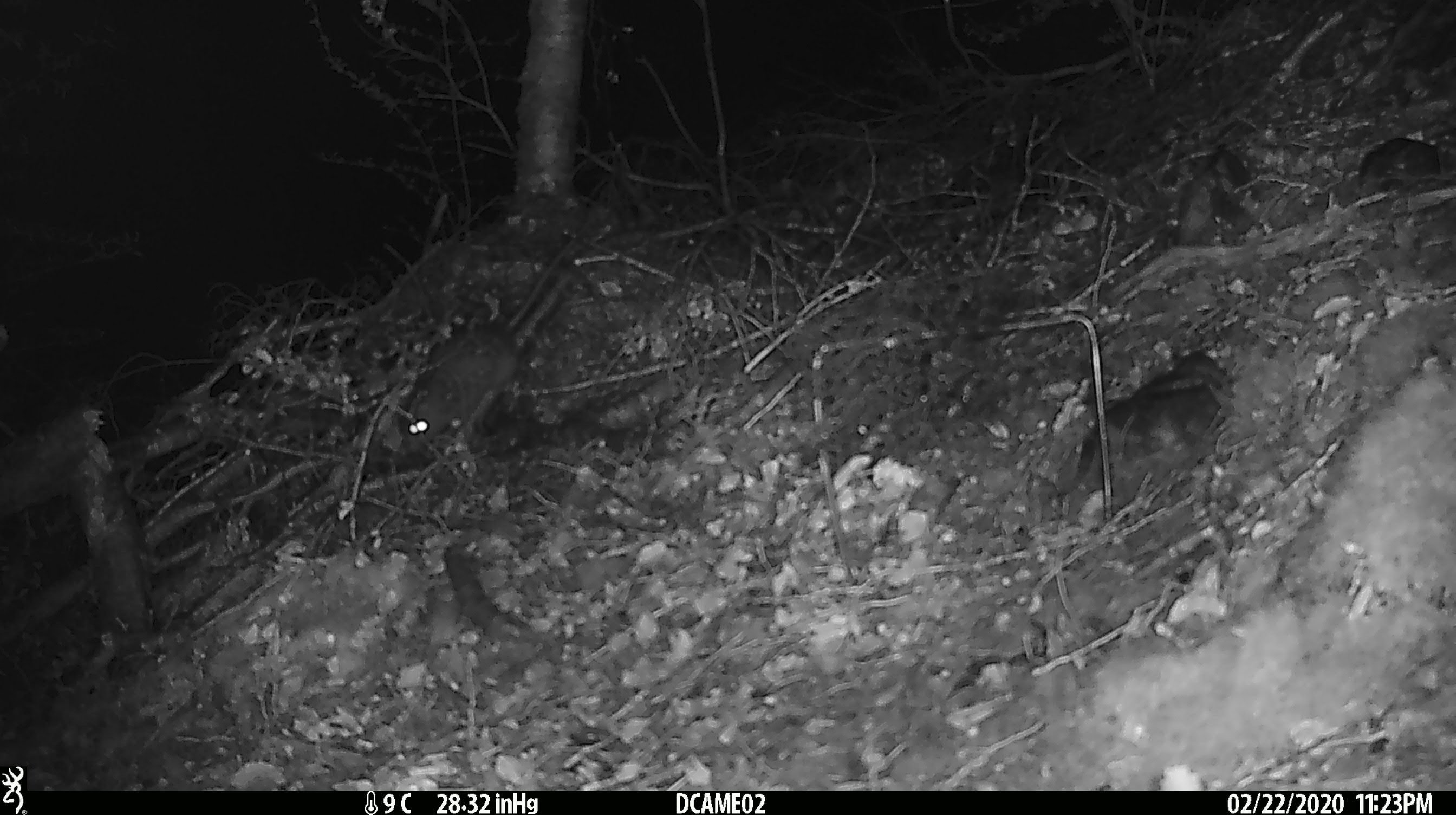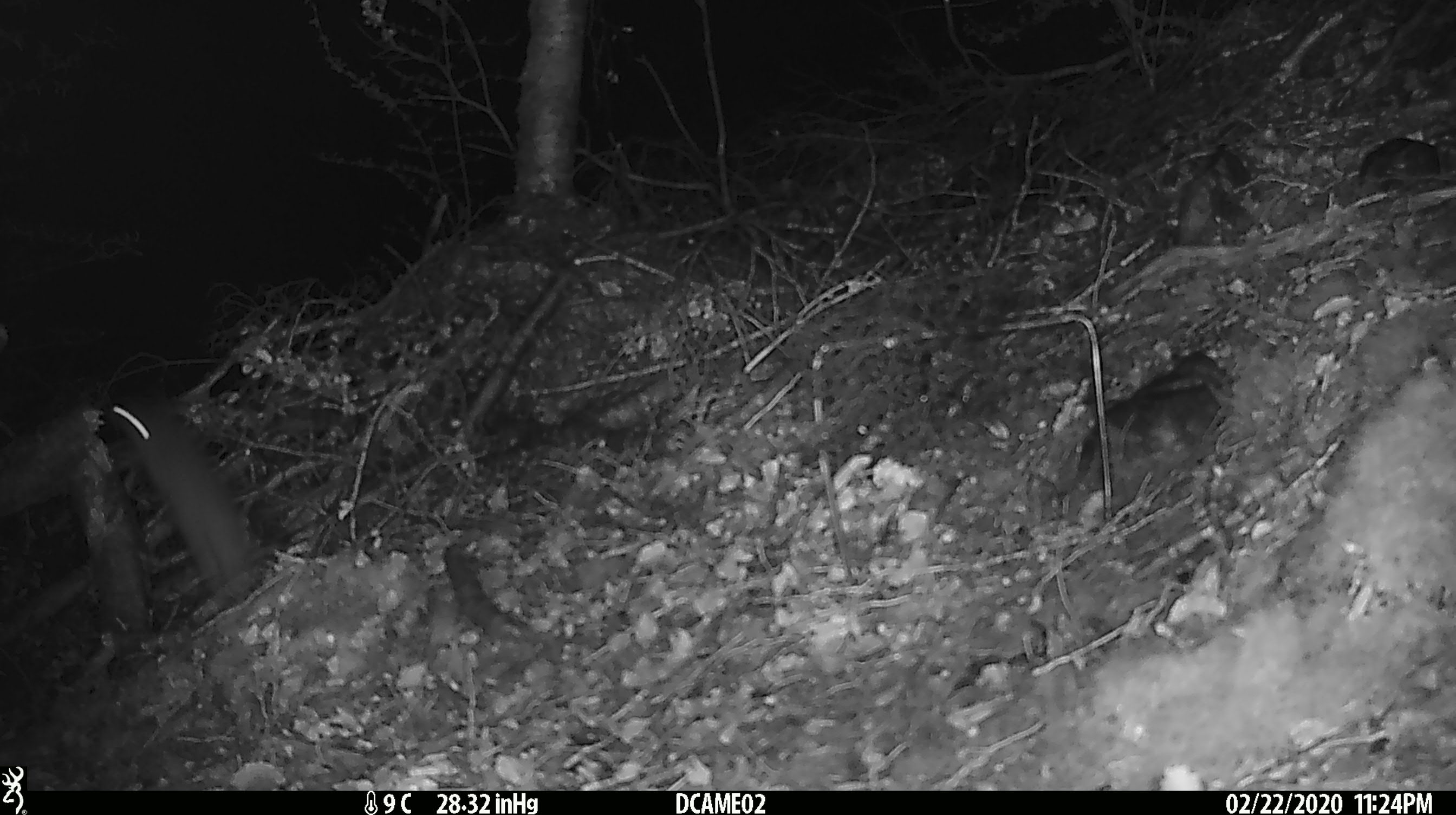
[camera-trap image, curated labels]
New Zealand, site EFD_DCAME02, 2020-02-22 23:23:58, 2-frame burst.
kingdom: Animalia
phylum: Chordata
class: Mammalia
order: Rodentia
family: Muridae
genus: Rattus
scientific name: Rattus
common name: rat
Rat (Rattus).